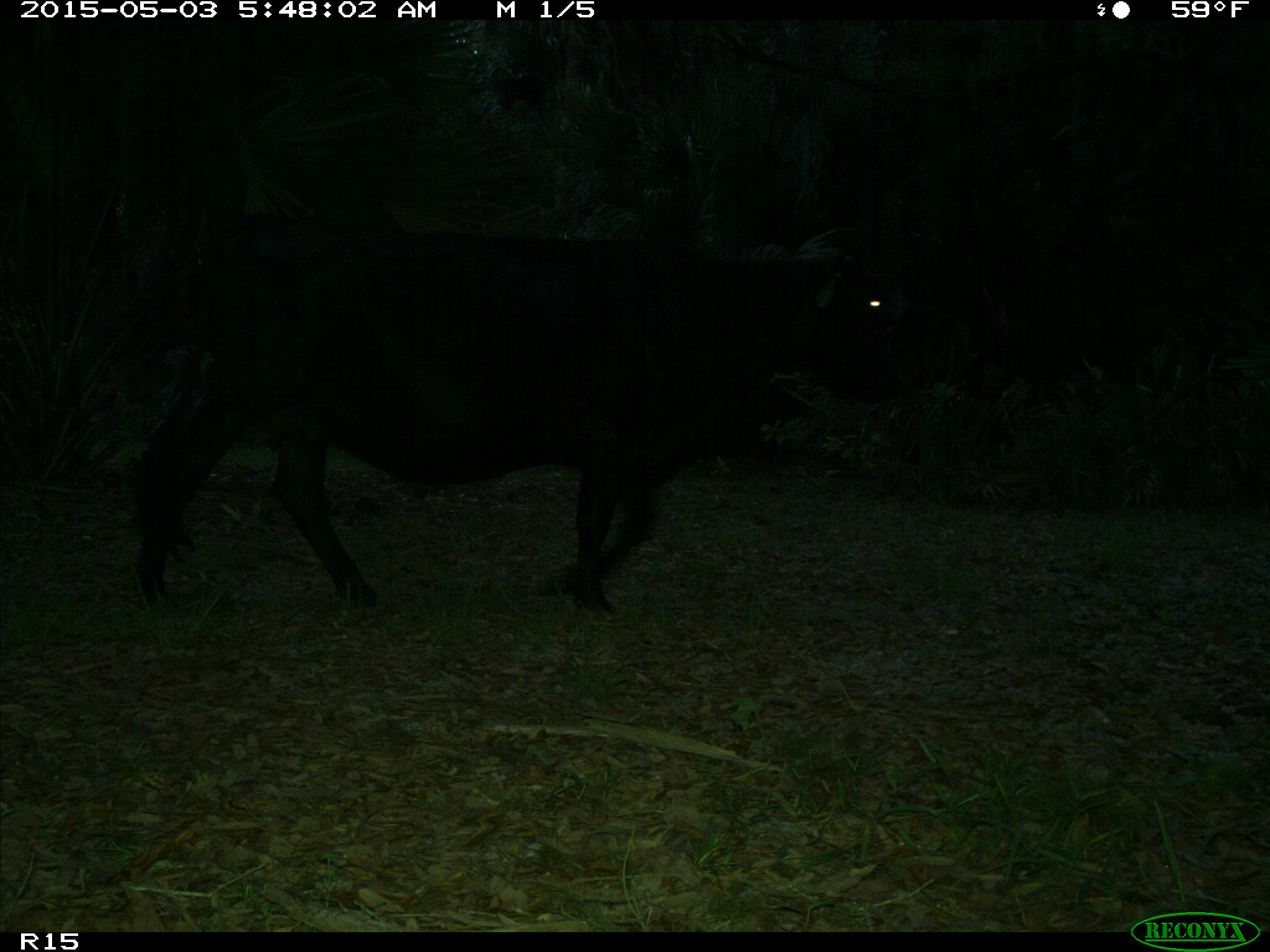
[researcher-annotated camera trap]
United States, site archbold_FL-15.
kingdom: Animalia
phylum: Chordata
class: Mammalia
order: Artiodactyla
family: Bovidae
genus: Bos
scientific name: Bos taurus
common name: domestic cow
Bos taurus (domestic cow).